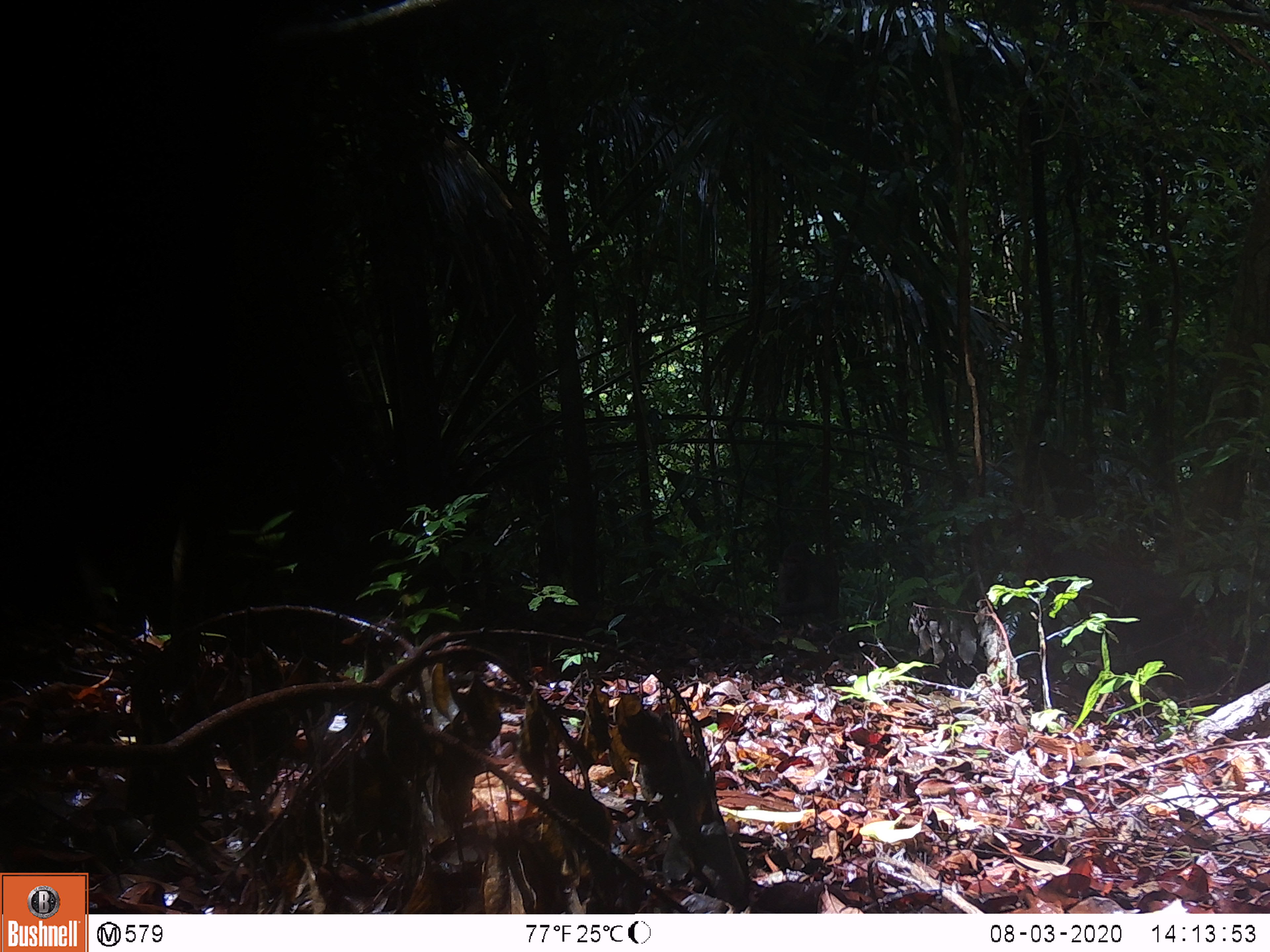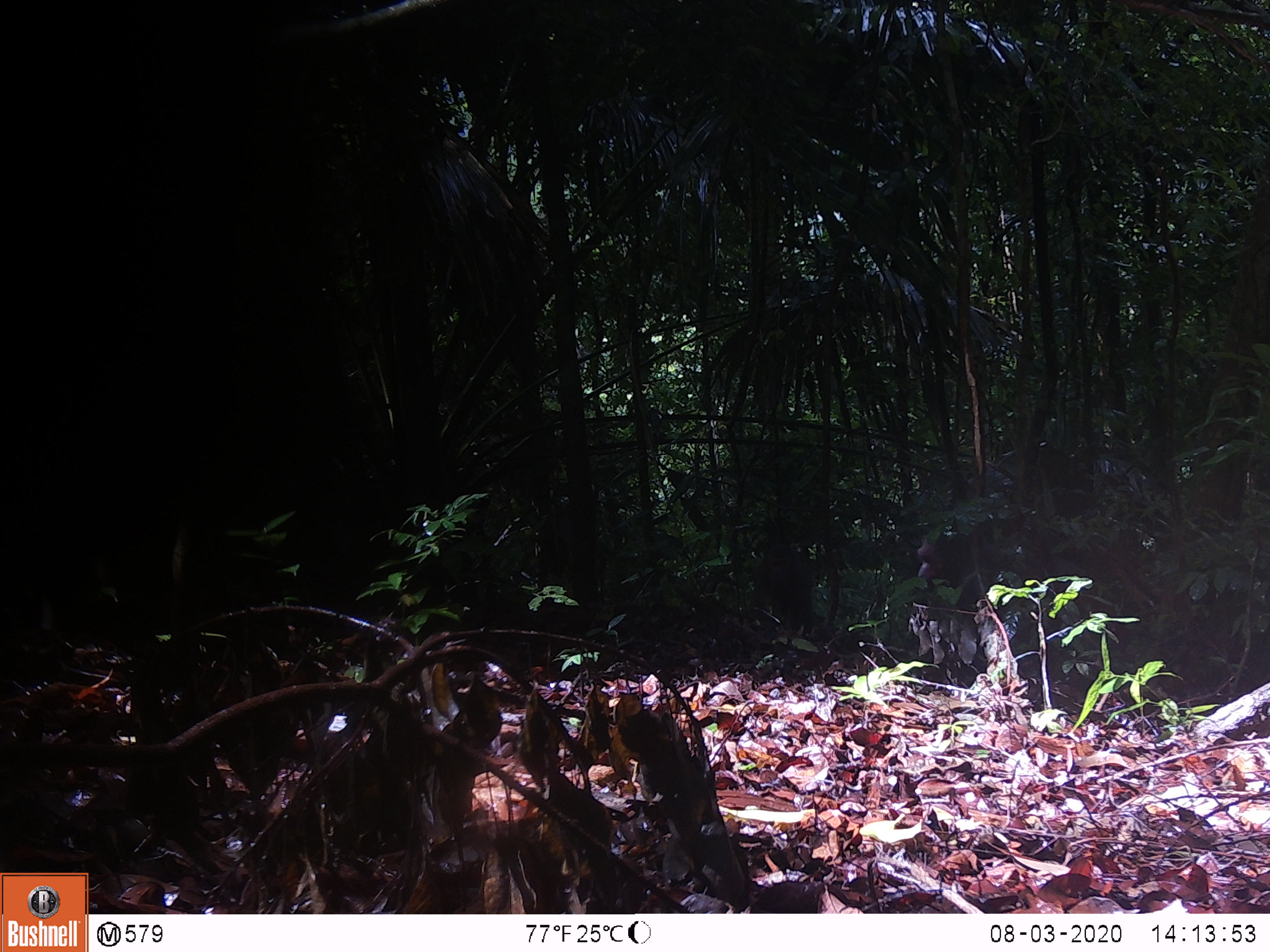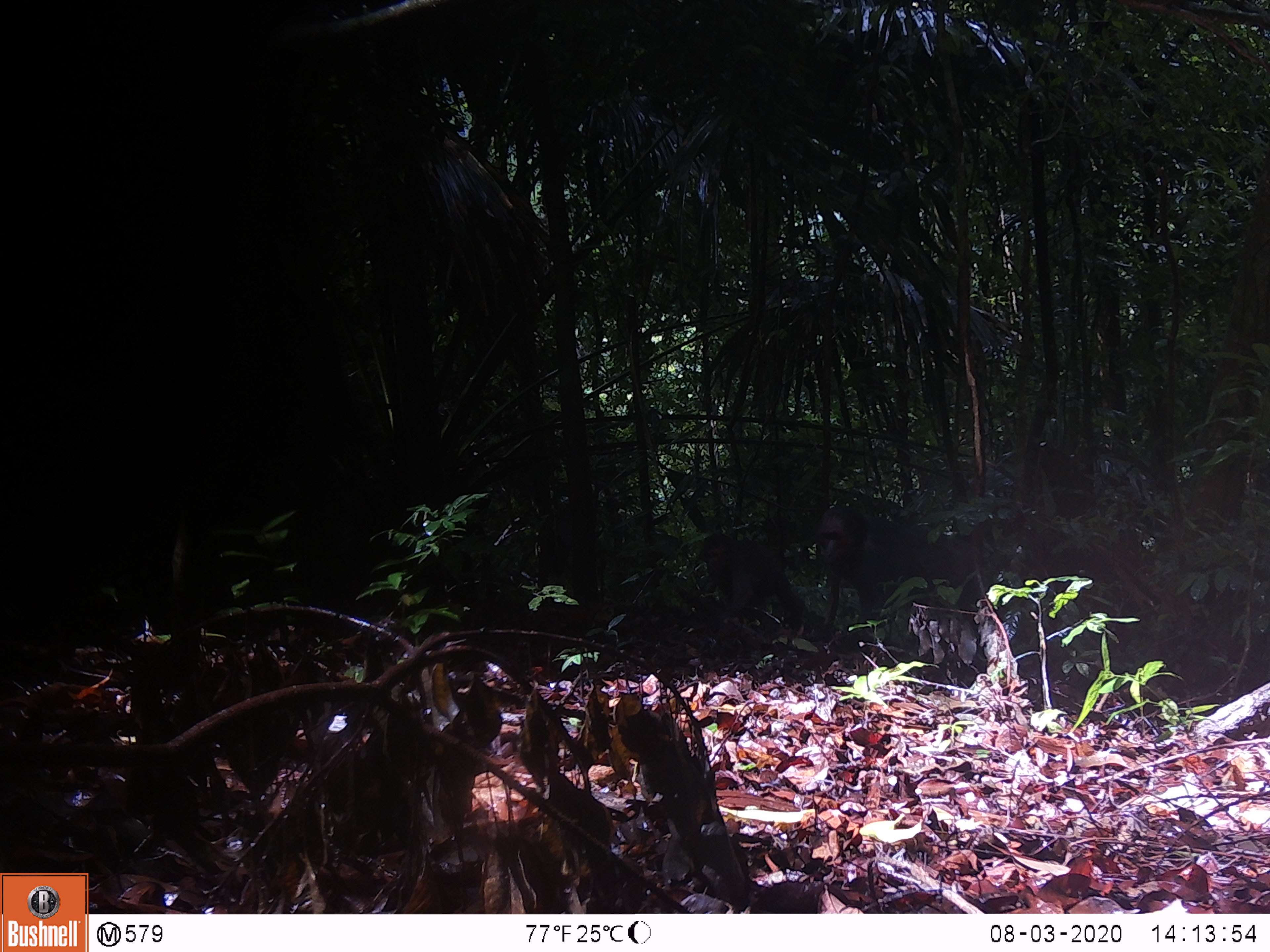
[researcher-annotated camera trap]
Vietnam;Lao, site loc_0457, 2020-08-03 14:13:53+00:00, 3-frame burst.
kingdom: Animalia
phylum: Chordata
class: Mammalia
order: Primates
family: Cercopithecidae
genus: Macaca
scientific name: Macaca arctoides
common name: stump-tailed macaque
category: stump tailed macaque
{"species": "stump tailed macaque (stump-tailed macaque) (Macaca arctoides)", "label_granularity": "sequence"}